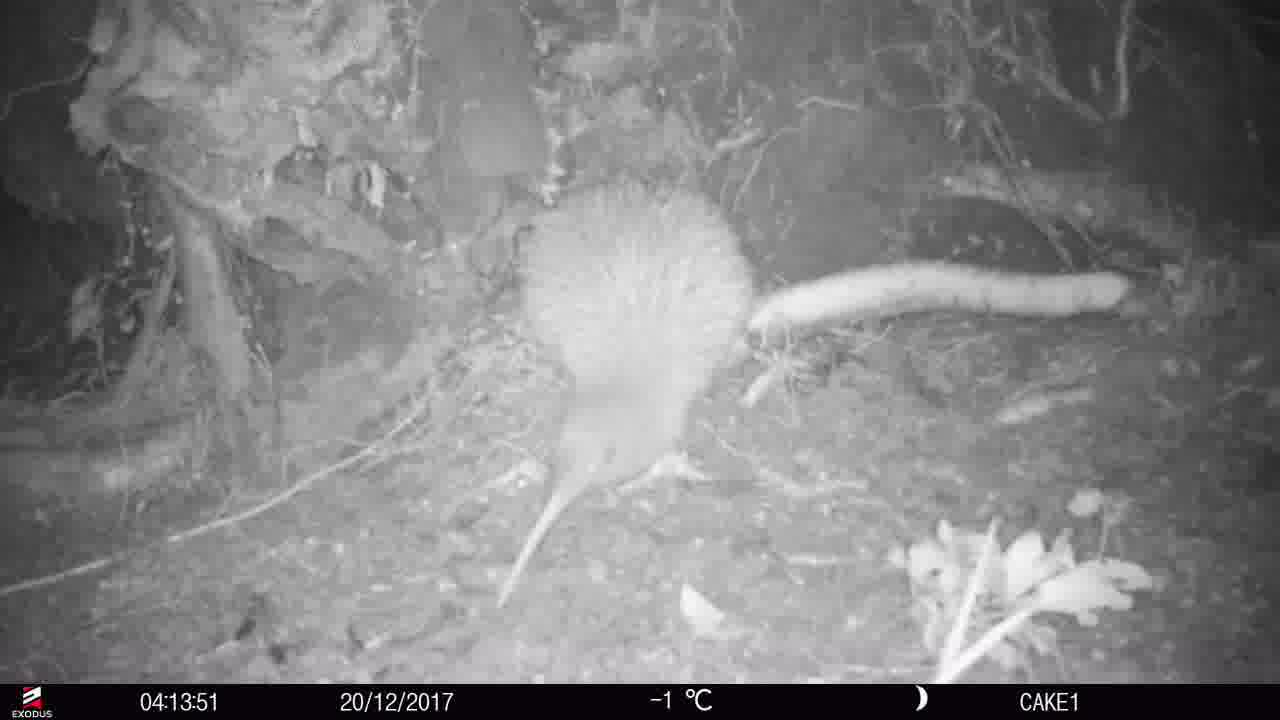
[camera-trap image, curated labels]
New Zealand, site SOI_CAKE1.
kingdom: Animalia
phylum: Chordata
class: Aves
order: Apterygiformes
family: Apterygidae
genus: Apteryx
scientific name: Apteryx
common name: kiwi